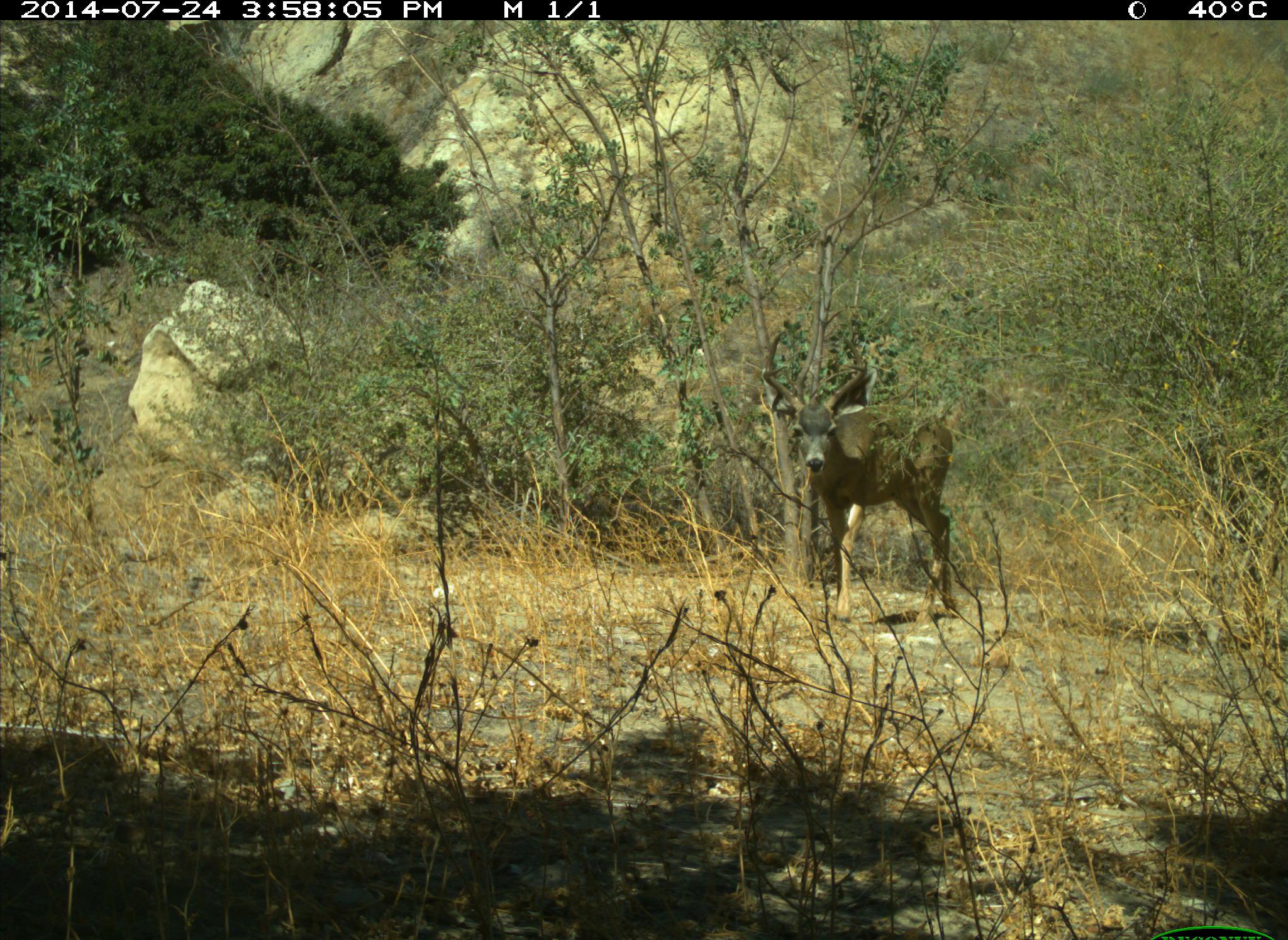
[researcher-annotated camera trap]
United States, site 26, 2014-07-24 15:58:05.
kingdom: Animalia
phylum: Chordata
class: Mammalia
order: Artiodactyla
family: Cervidae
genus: Odocoileus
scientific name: Odocoileus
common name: deer